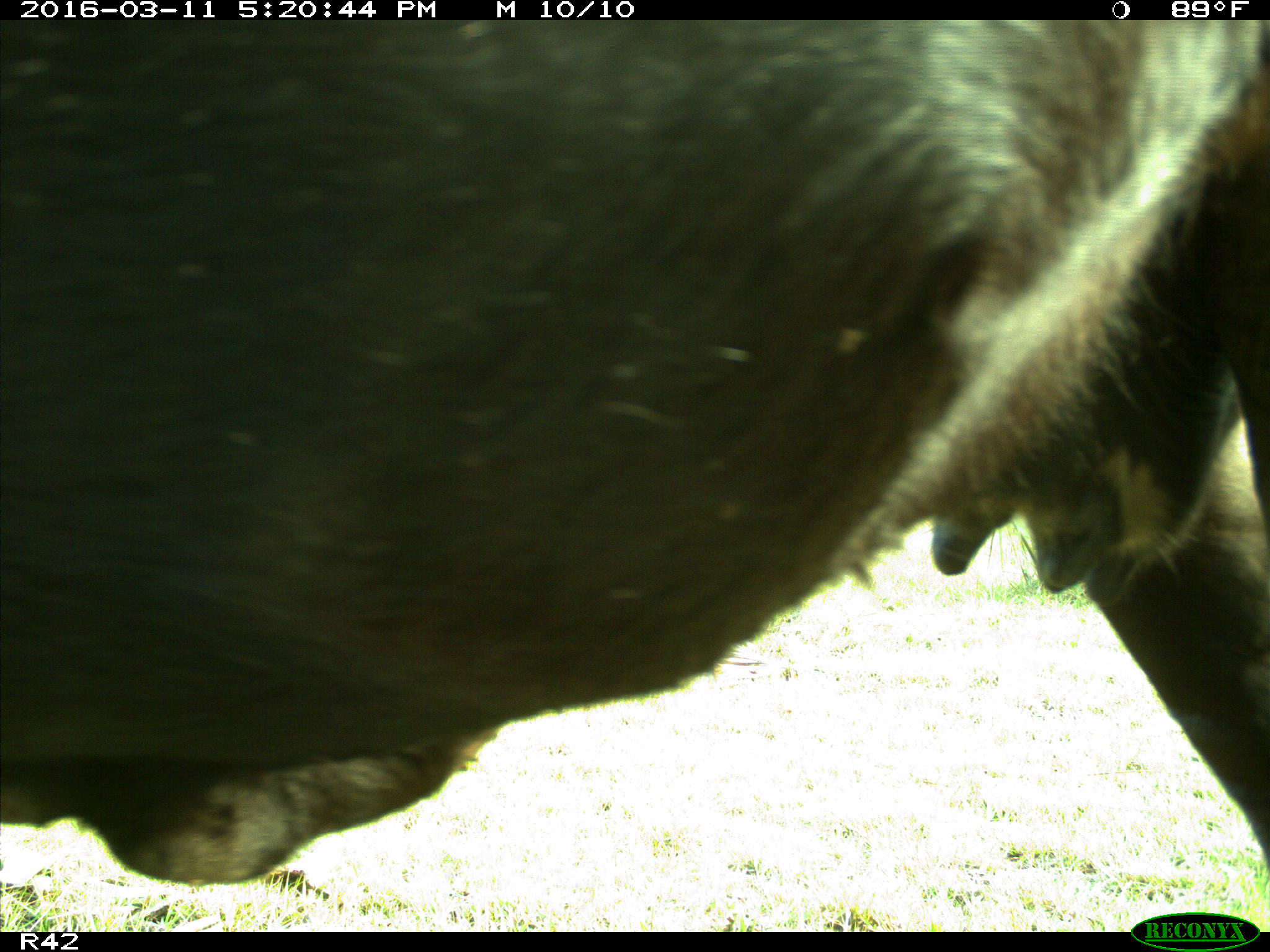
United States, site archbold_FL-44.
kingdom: Animalia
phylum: Chordata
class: Mammalia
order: Artiodactyla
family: Bovidae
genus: Bos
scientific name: Bos taurus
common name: domestic cow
Bos taurus (domestic cow).